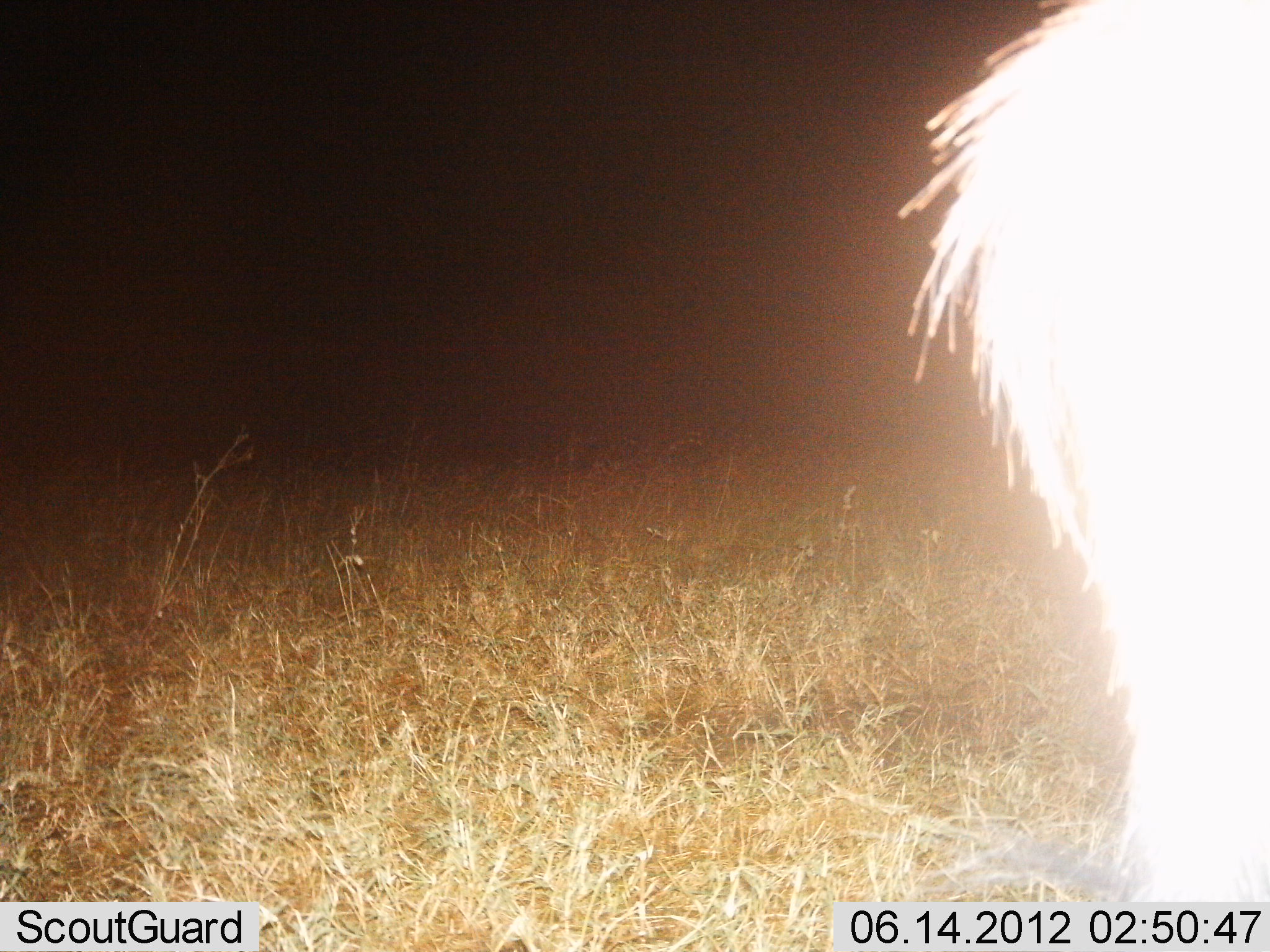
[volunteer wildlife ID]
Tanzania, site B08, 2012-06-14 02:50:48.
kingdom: Animalia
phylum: Chordata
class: Mammalia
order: Artiodactyla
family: Bovidae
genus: Connochaetes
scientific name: Connochaetes taurinus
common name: blue wildebeest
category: wildebeest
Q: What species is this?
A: Wildebeest (blue wildebeest) (Connochaetes taurinus).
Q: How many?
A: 1.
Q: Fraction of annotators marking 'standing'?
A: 67%.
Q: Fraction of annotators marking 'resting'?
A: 0%.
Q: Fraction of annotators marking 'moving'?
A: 33%.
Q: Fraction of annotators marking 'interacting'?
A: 0%.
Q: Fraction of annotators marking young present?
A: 0%.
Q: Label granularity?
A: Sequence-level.